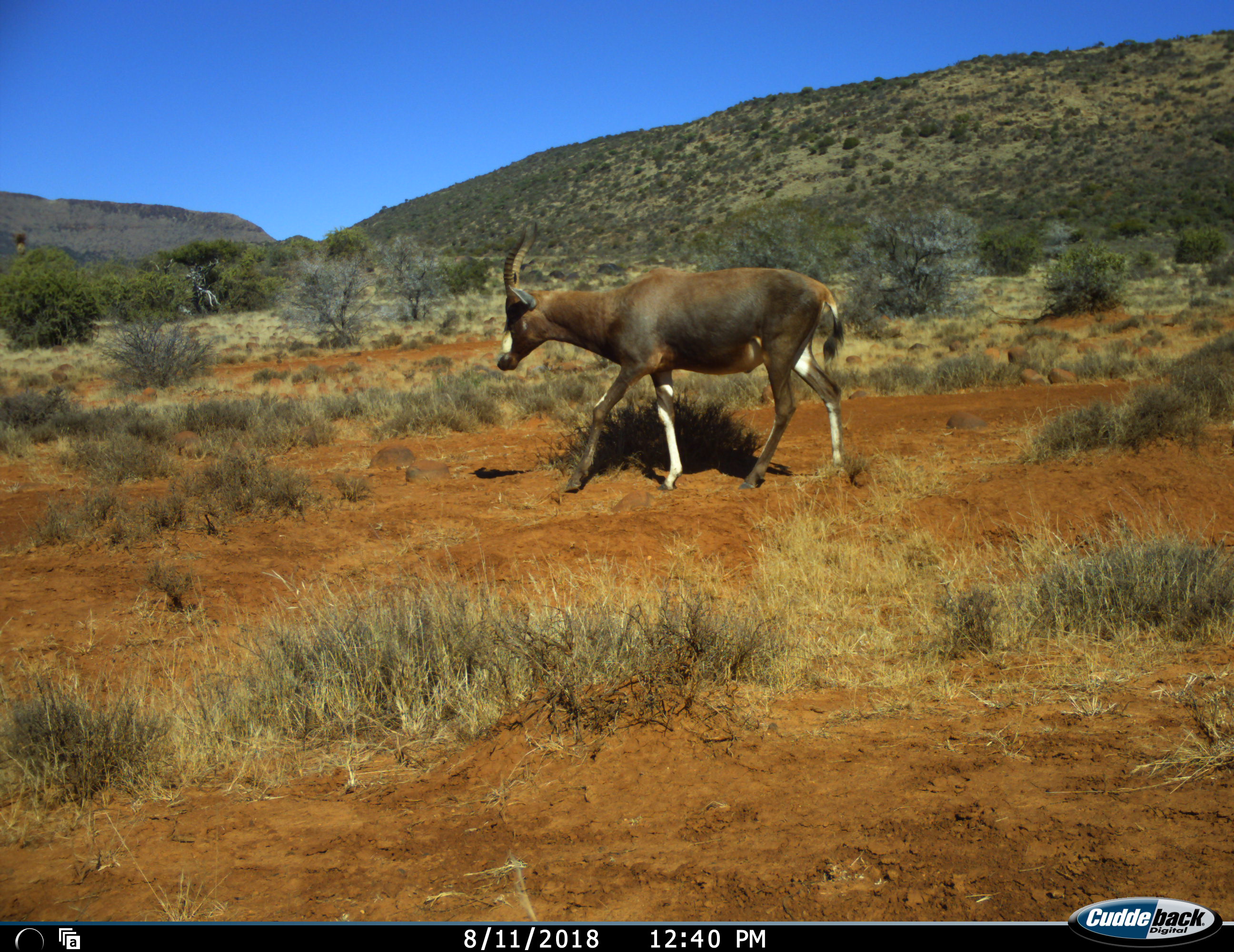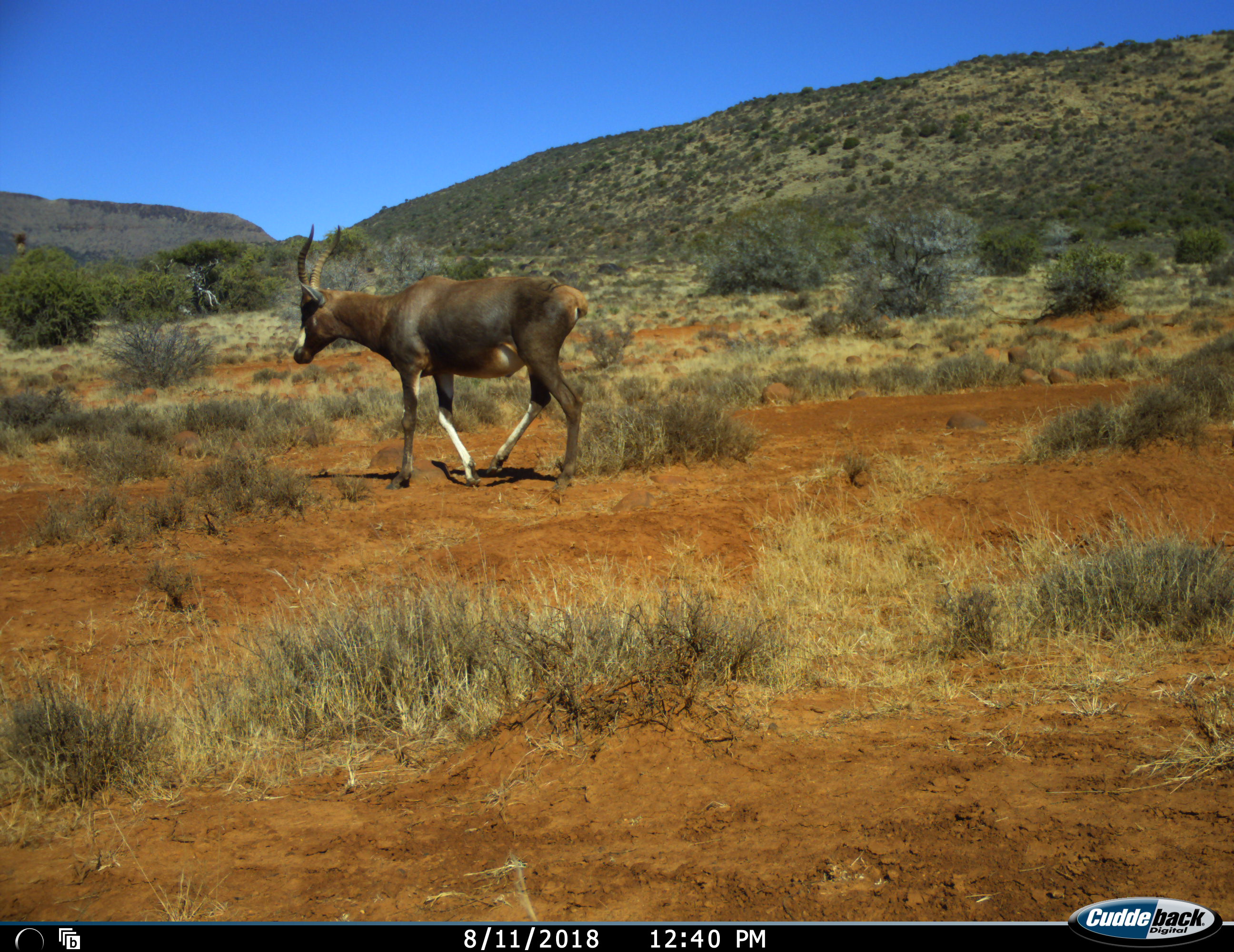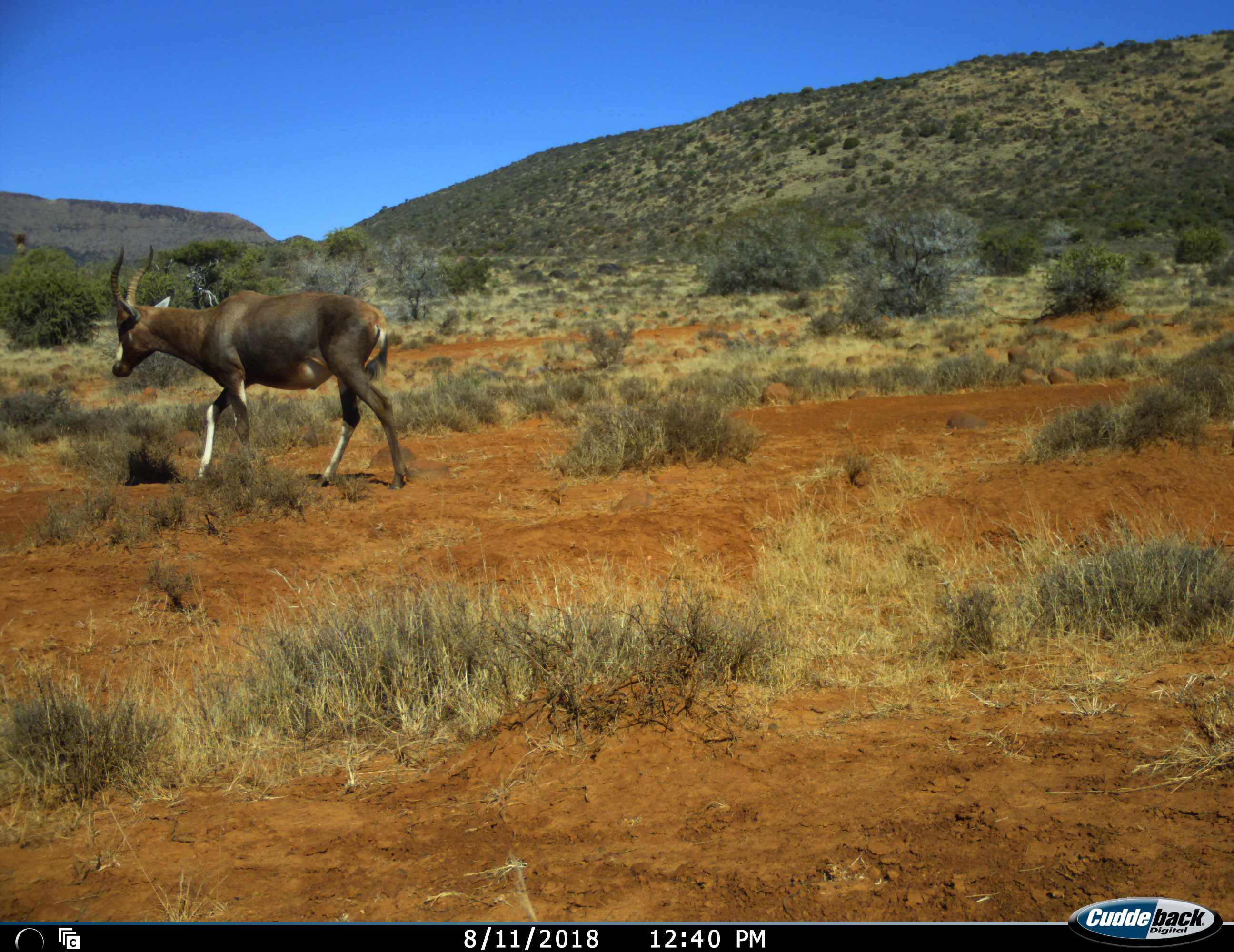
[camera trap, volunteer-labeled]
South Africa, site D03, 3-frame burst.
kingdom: Animalia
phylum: Chordata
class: Mammalia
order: Artiodactyla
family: Bovidae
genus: Damaliscus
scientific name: Damaliscus pygargus phillipsi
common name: blesbok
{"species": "blesbok (Damaliscus pygargus phillipsi)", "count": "1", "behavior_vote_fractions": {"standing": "11%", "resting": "0%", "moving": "100%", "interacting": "0%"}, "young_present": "0%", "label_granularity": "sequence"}